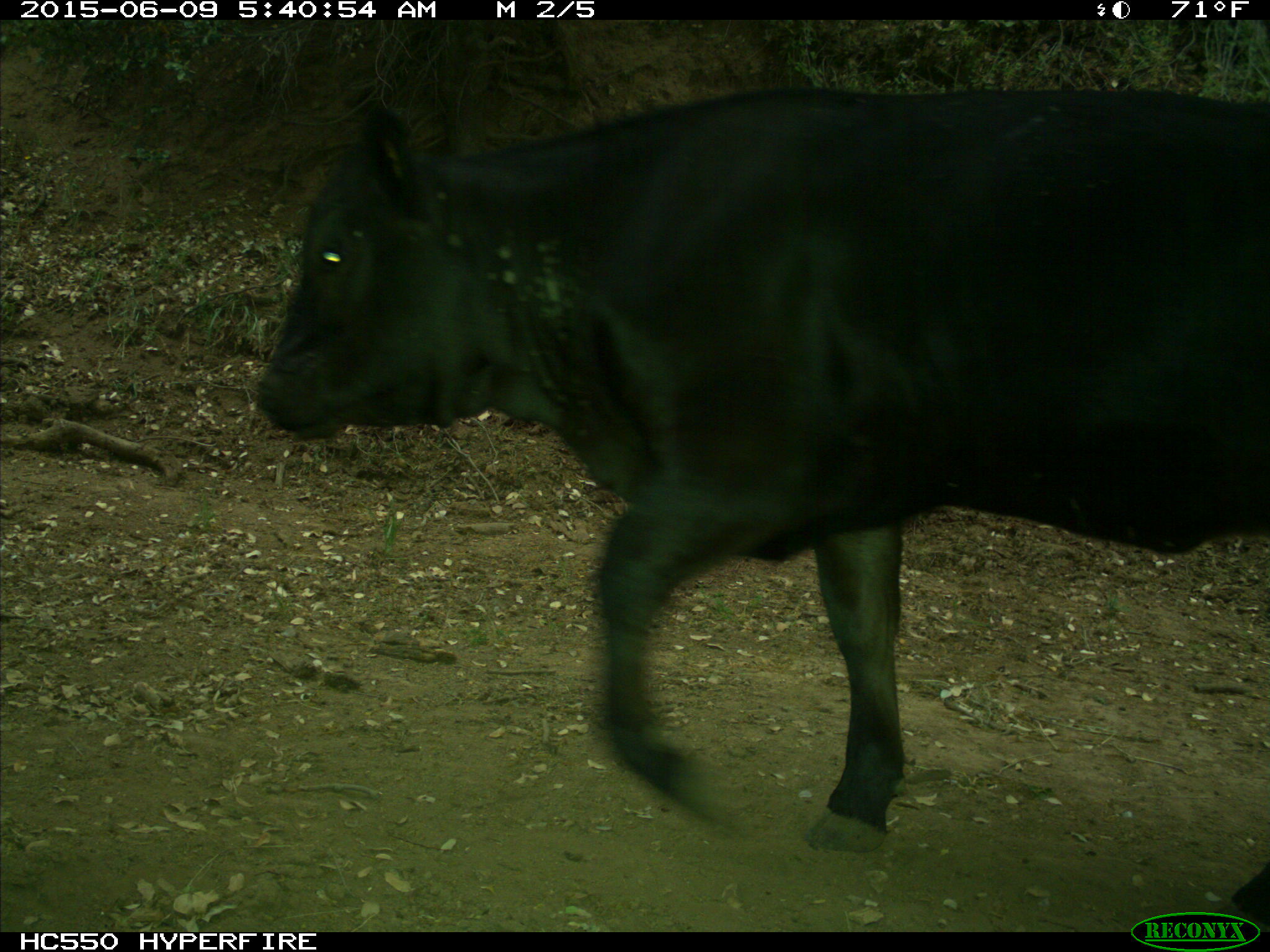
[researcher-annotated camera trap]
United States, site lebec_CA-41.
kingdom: Animalia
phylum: Chordata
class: Mammalia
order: Artiodactyla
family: Bovidae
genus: Bos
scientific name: Bos taurus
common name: domestic cow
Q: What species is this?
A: Bos taurus (domestic cow).